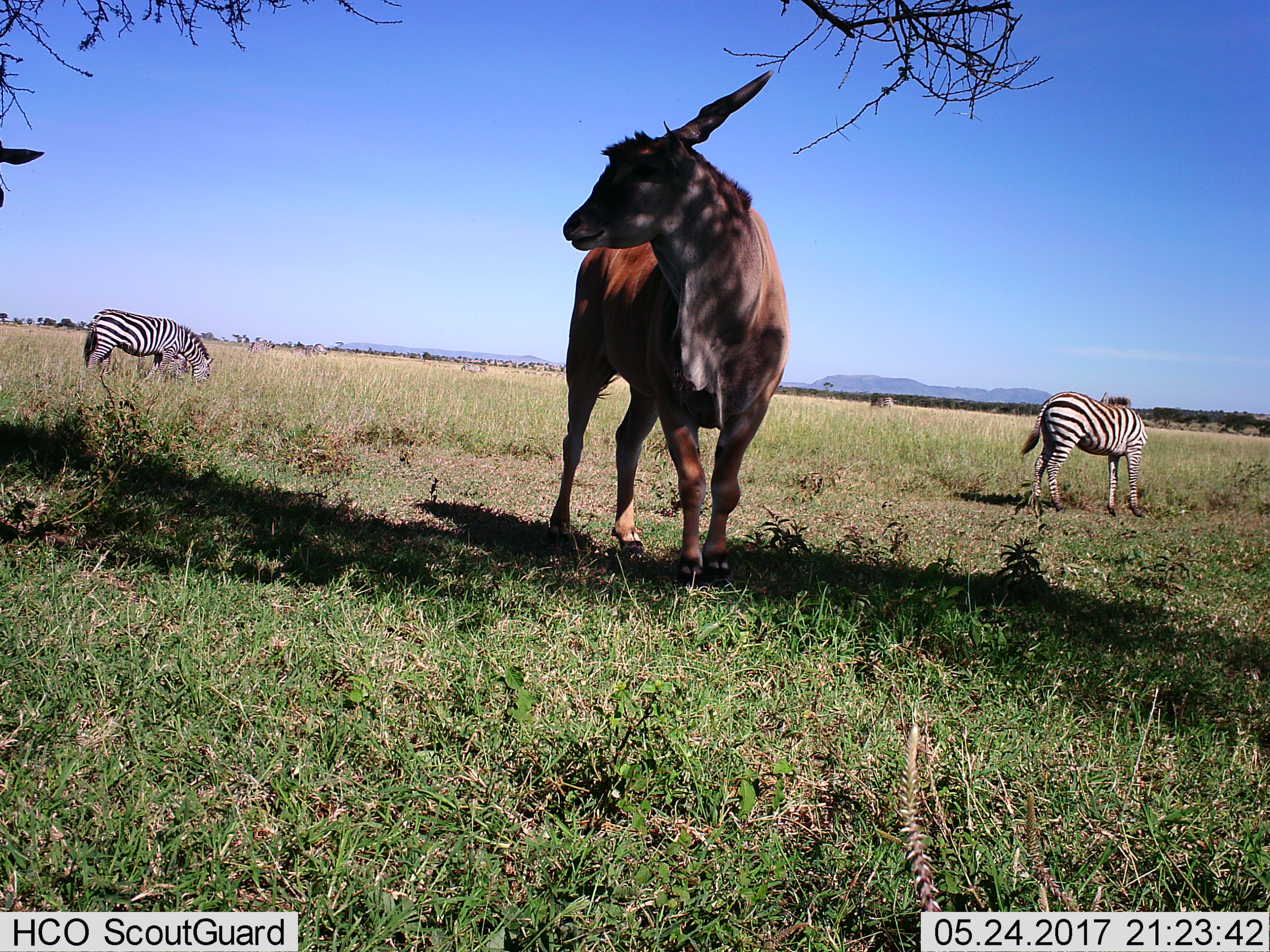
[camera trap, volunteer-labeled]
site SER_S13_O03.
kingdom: Animalia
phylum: Chordata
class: Mammalia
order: Artiodactyla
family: Bovidae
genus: Tragelaphus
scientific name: Tragelaphus oryx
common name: eland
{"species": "eland (Tragelaphus oryx)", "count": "1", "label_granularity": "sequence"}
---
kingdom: Animalia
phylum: Chordata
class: Mammalia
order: Perissodactyla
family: Equidae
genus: Equus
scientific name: Equus quagga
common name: plains zebra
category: zebraplains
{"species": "zebraplains (plains zebra) (Equus quagga)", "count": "2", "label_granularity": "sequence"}